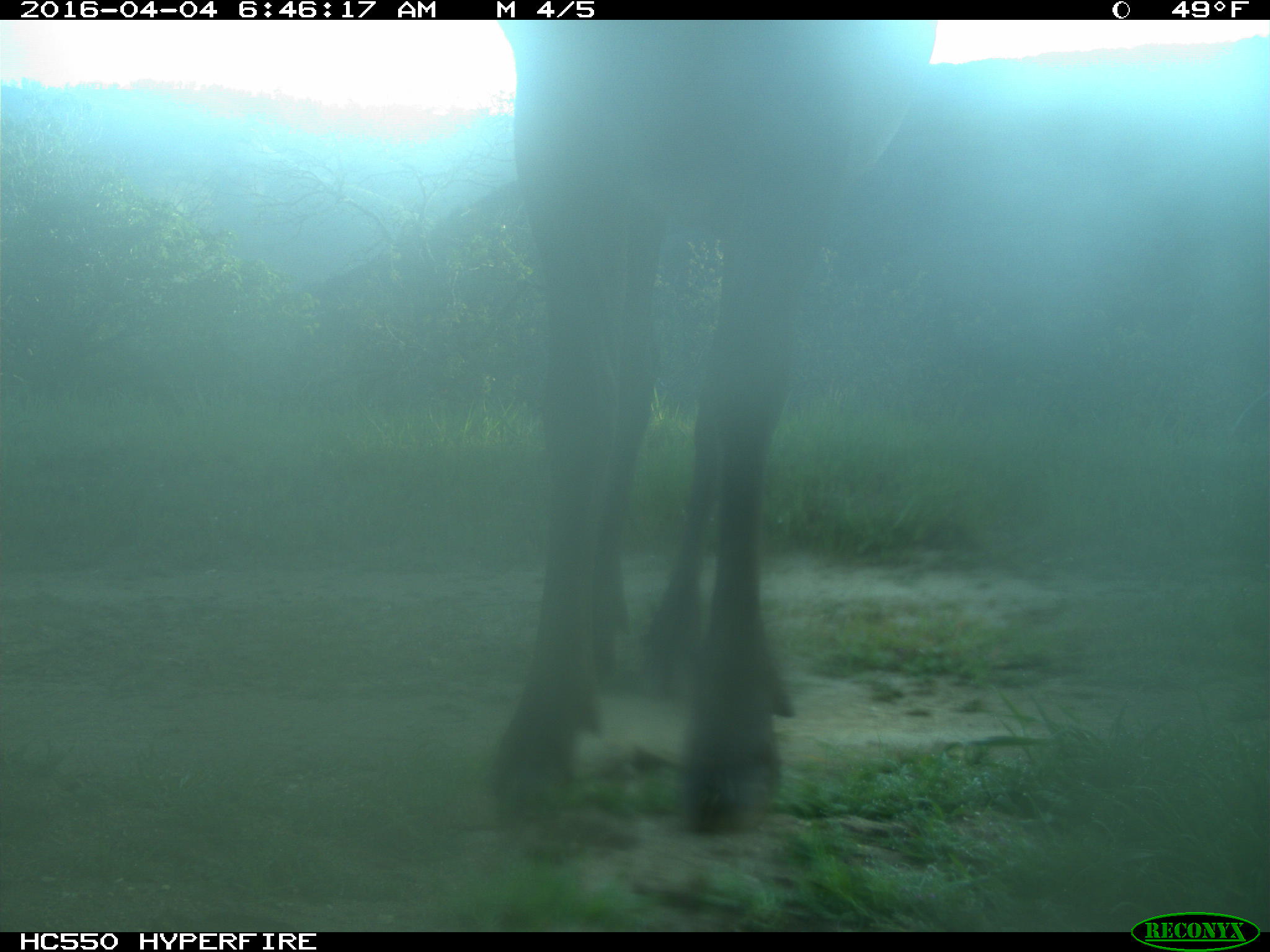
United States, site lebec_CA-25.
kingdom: Animalia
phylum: Chordata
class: Mammalia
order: Artiodactyla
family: Cervidae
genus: Cervus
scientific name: Cervus canadensis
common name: elk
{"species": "Cervus canadensis (elk)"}